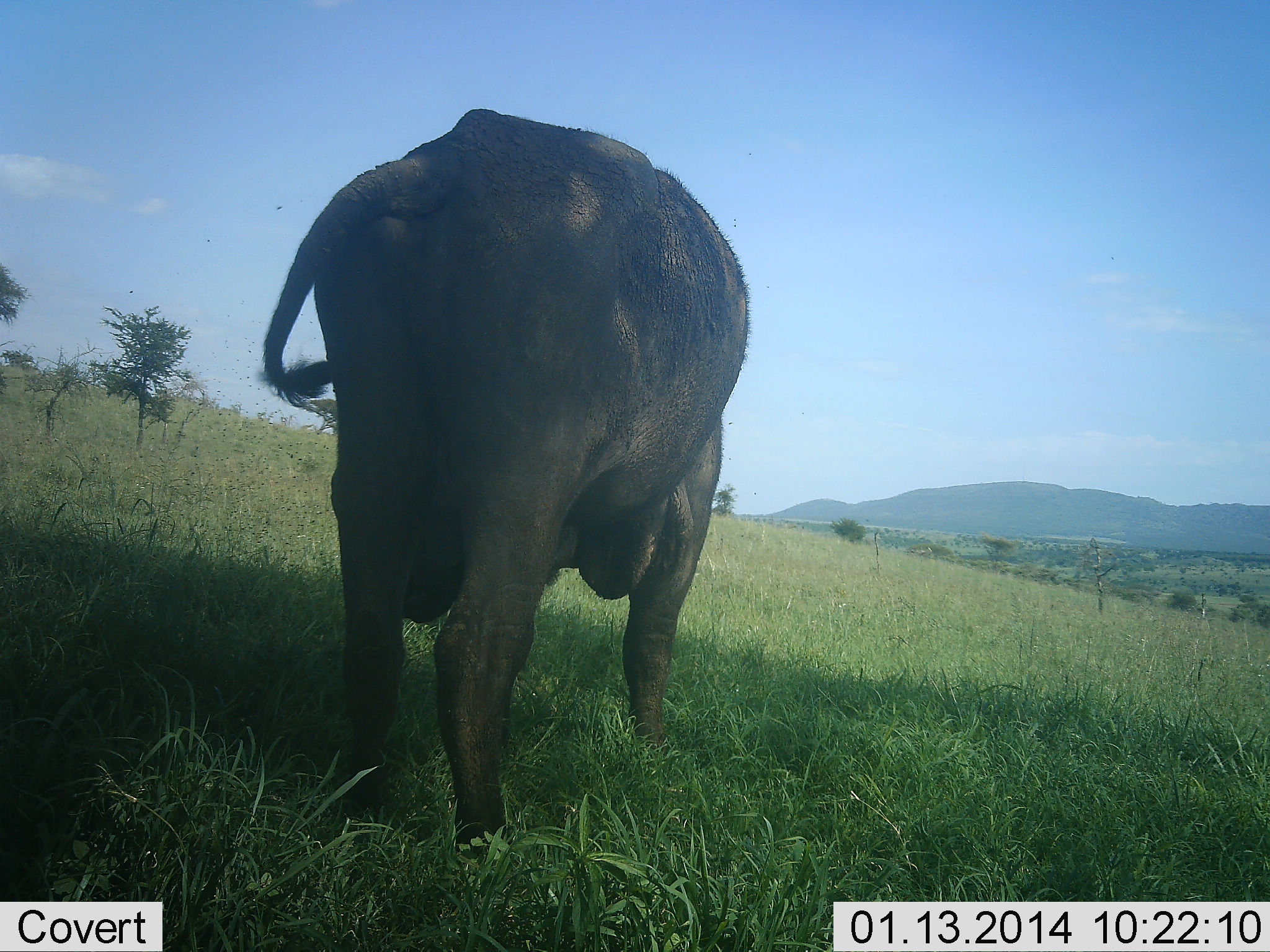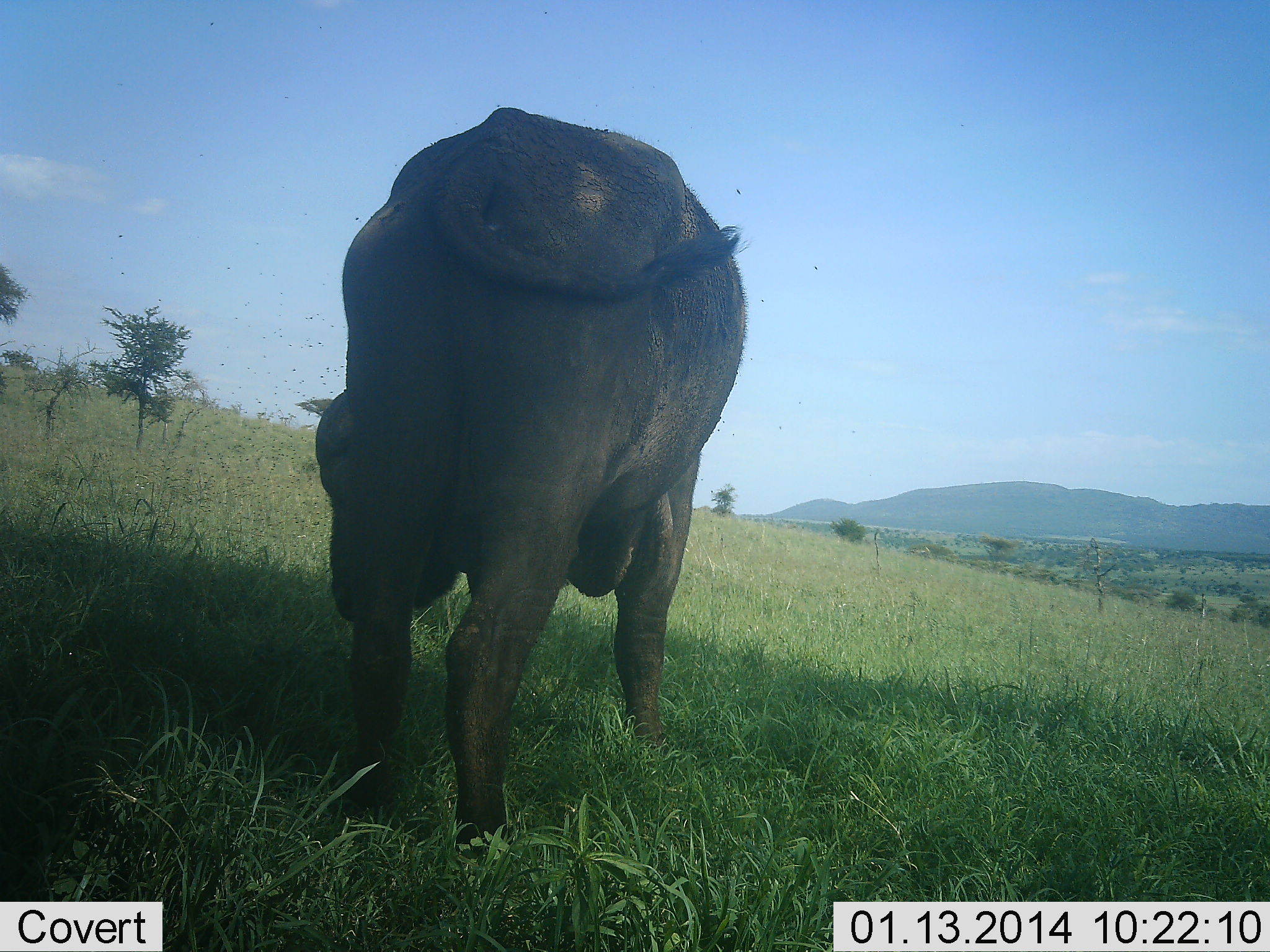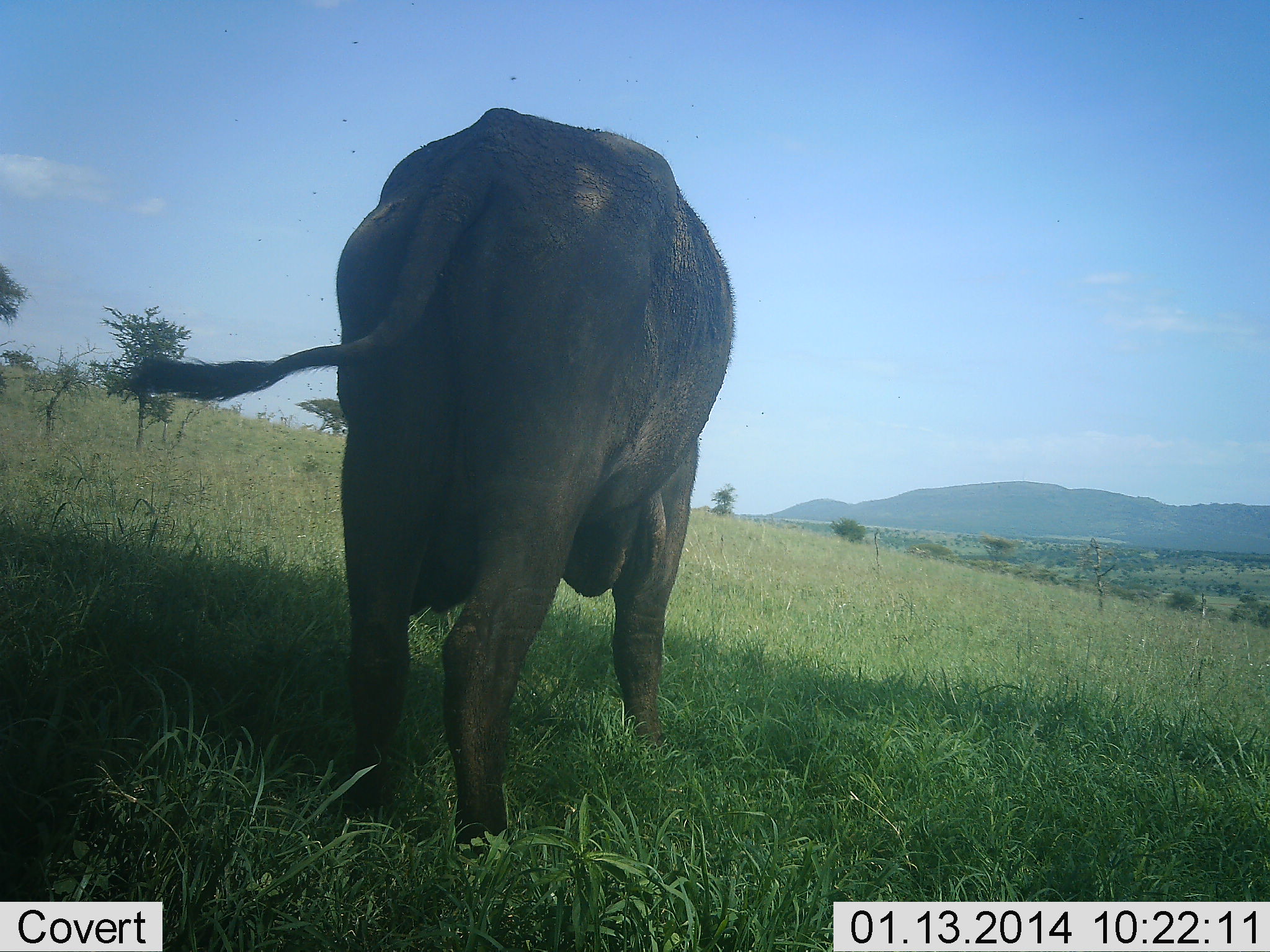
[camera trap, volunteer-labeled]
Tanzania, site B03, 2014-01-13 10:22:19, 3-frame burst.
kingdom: Animalia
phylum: Chordata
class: Mammalia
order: Artiodactyla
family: Bovidae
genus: Syncerus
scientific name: Syncerus caffer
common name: cape buffalo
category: buffalo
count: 1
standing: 60%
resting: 10%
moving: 0%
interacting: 0%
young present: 0%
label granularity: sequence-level